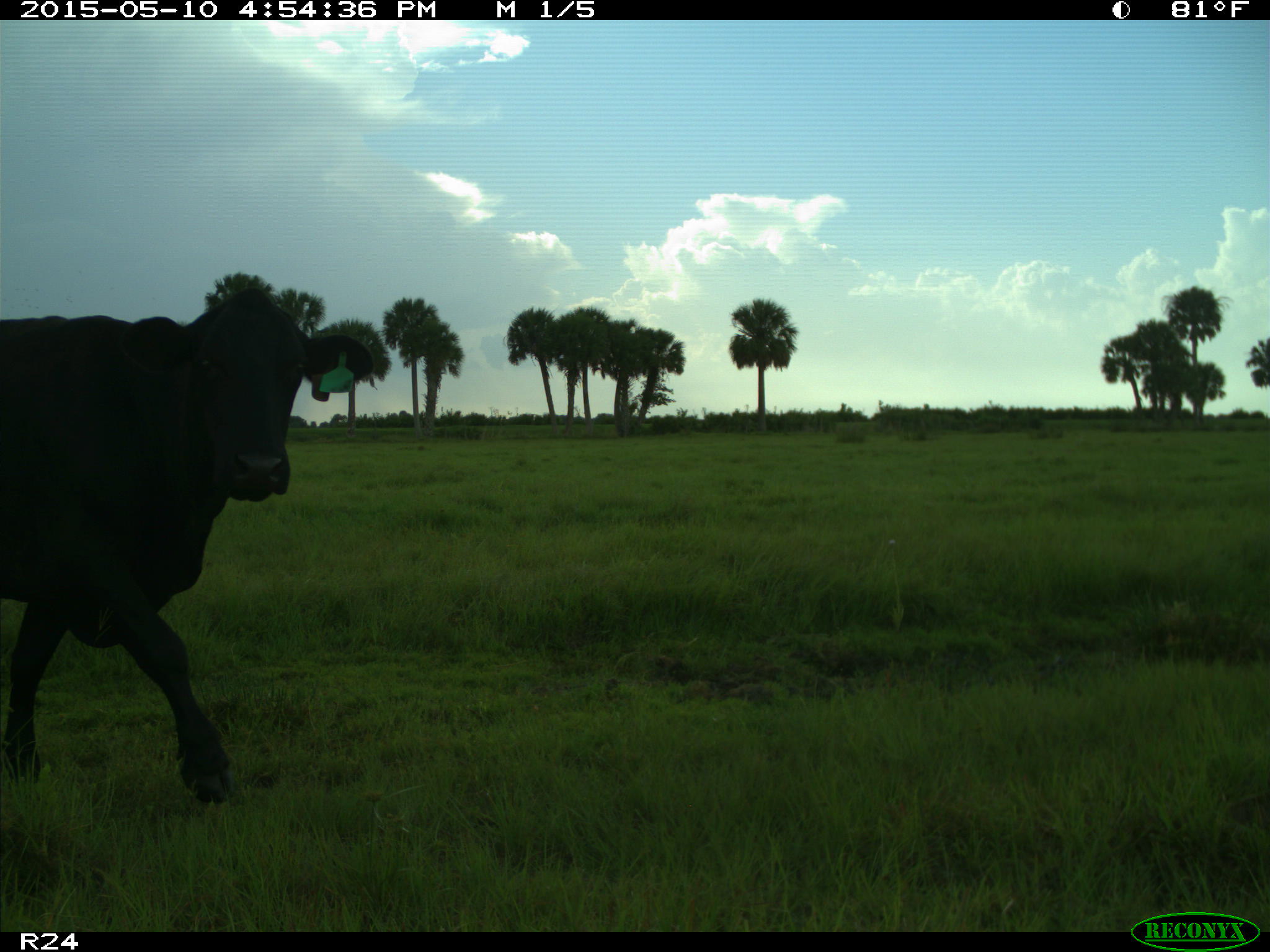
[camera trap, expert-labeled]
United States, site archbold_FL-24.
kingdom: Animalia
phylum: Chordata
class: Mammalia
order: Artiodactyla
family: Bovidae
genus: Bos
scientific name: Bos taurus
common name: domestic cow